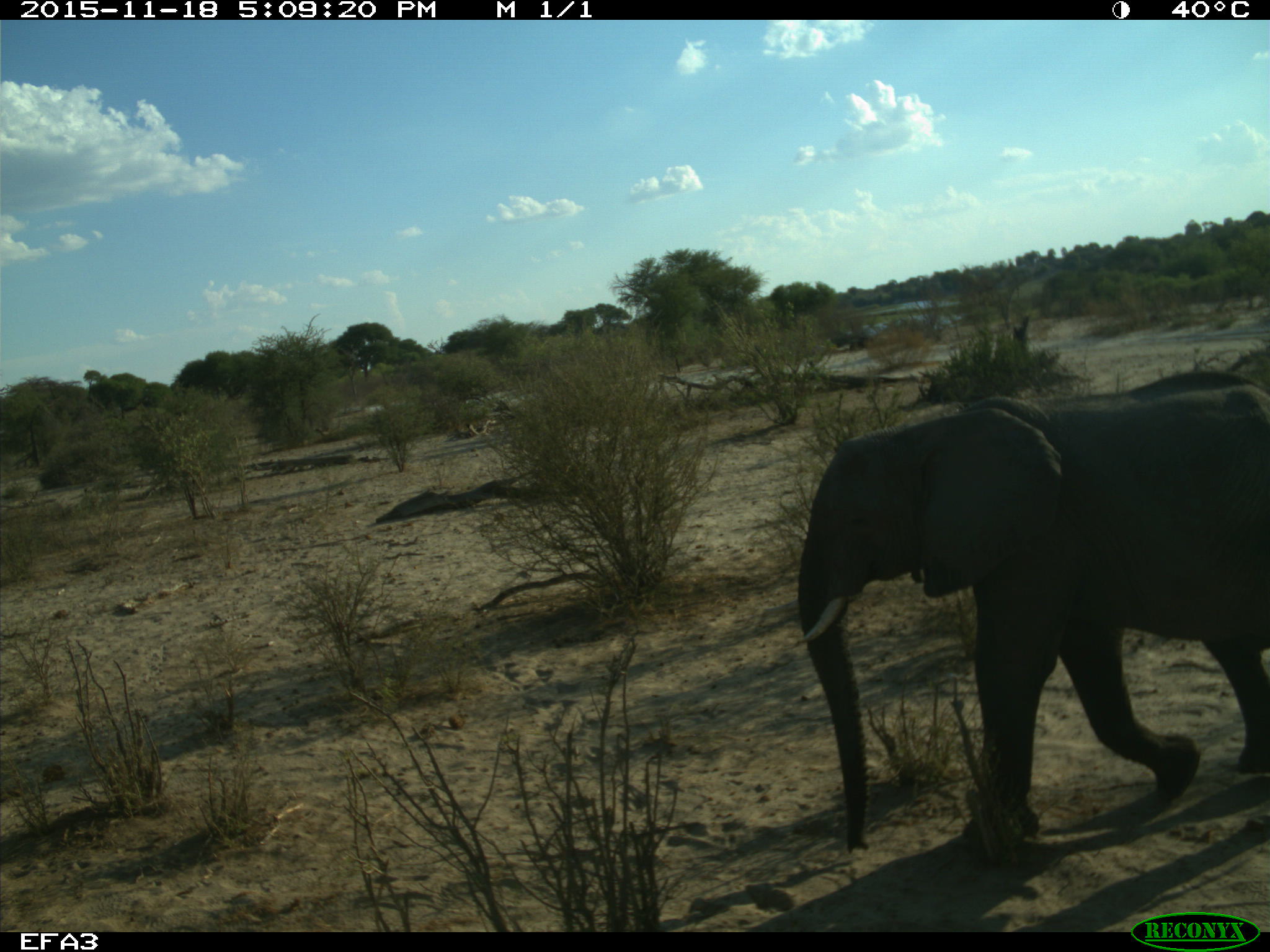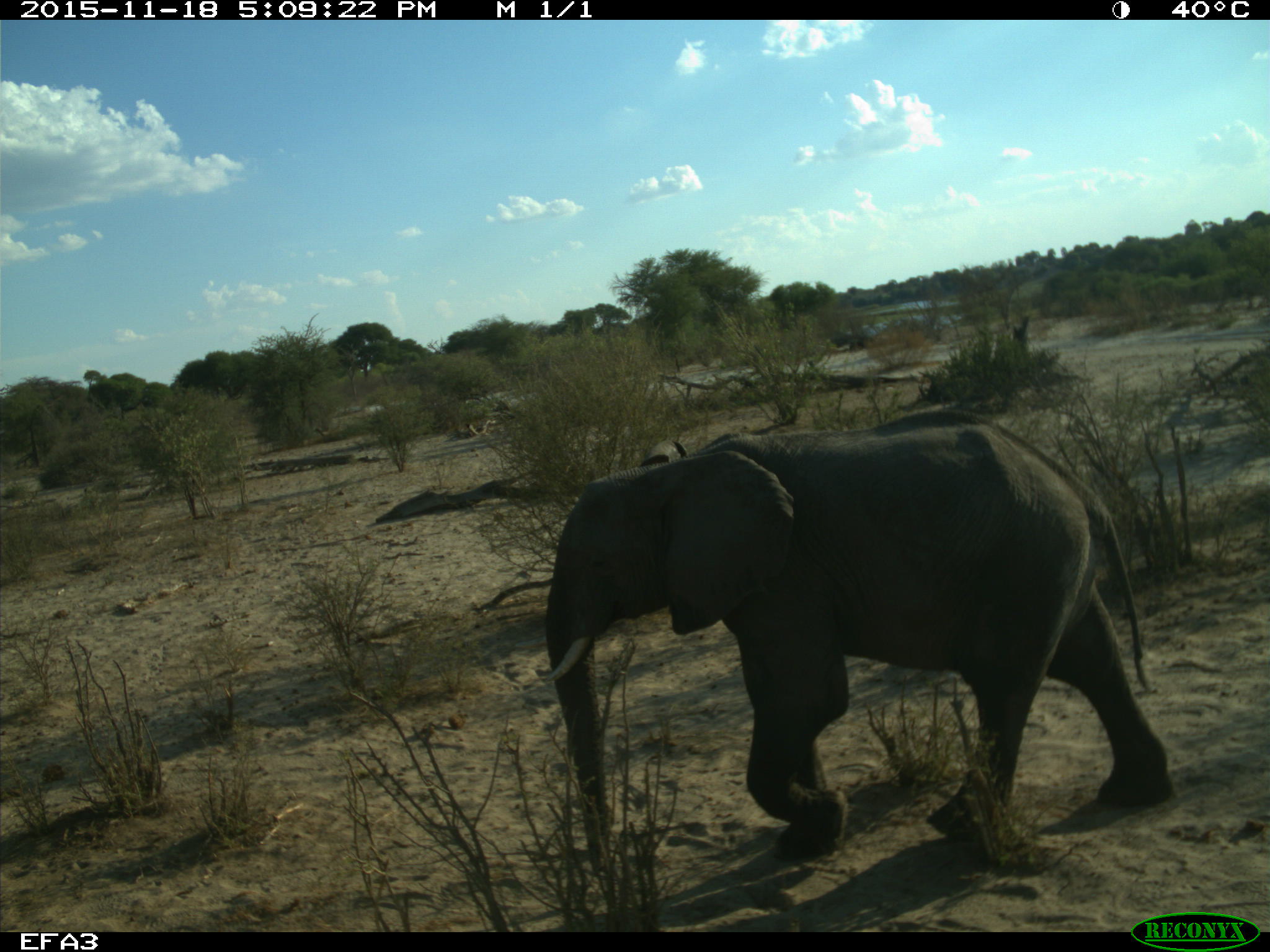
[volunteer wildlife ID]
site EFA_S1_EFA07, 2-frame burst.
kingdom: Animalia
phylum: Chordata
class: Mammalia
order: Proboscidea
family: Elephantidae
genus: Loxodonta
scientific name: Loxodonta africana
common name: african bush elephant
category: elephant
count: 1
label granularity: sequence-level